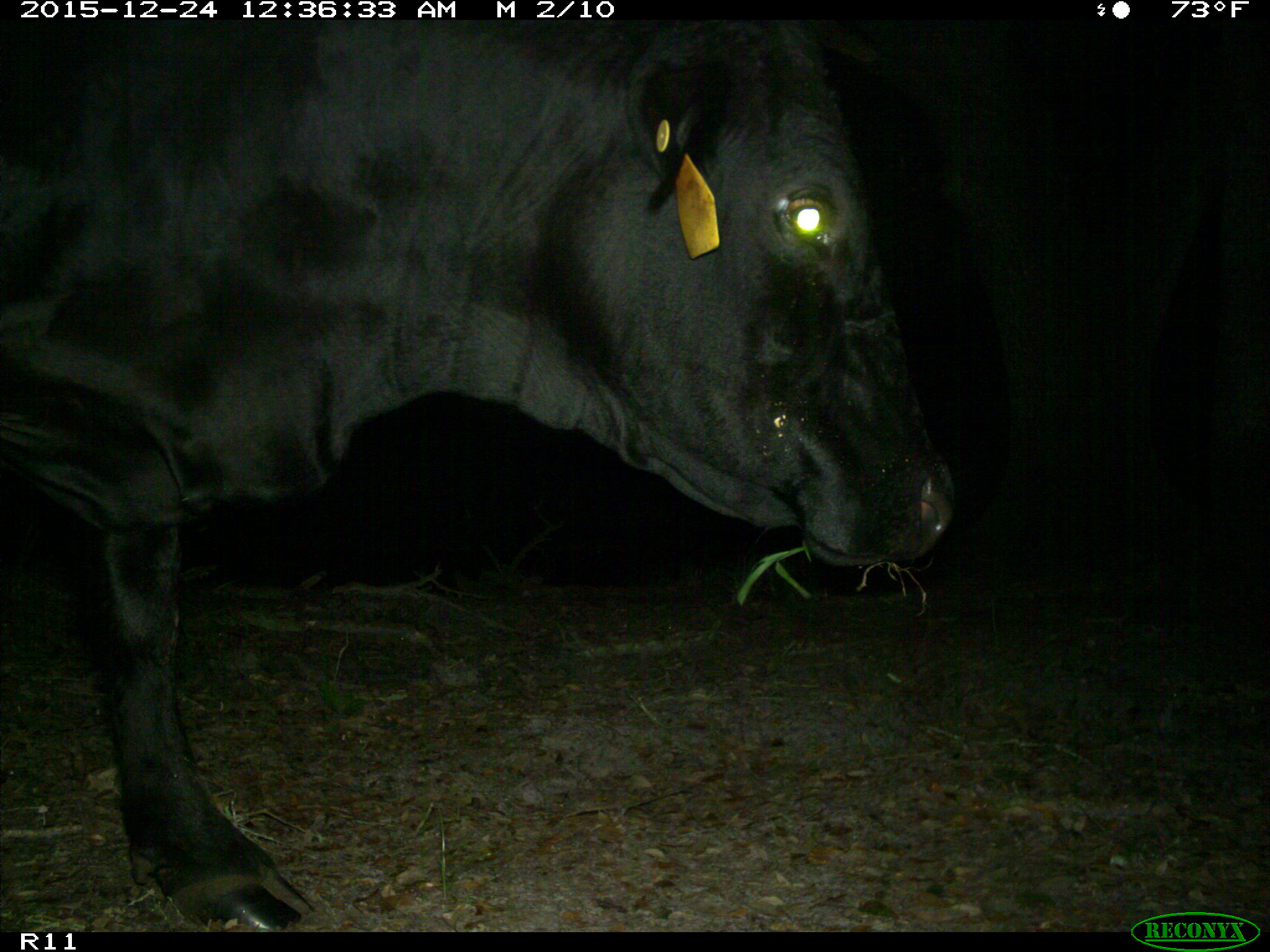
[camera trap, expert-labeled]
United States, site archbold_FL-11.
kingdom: Animalia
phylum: Chordata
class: Mammalia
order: Artiodactyla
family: Bovidae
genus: Bos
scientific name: Bos taurus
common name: domestic cow